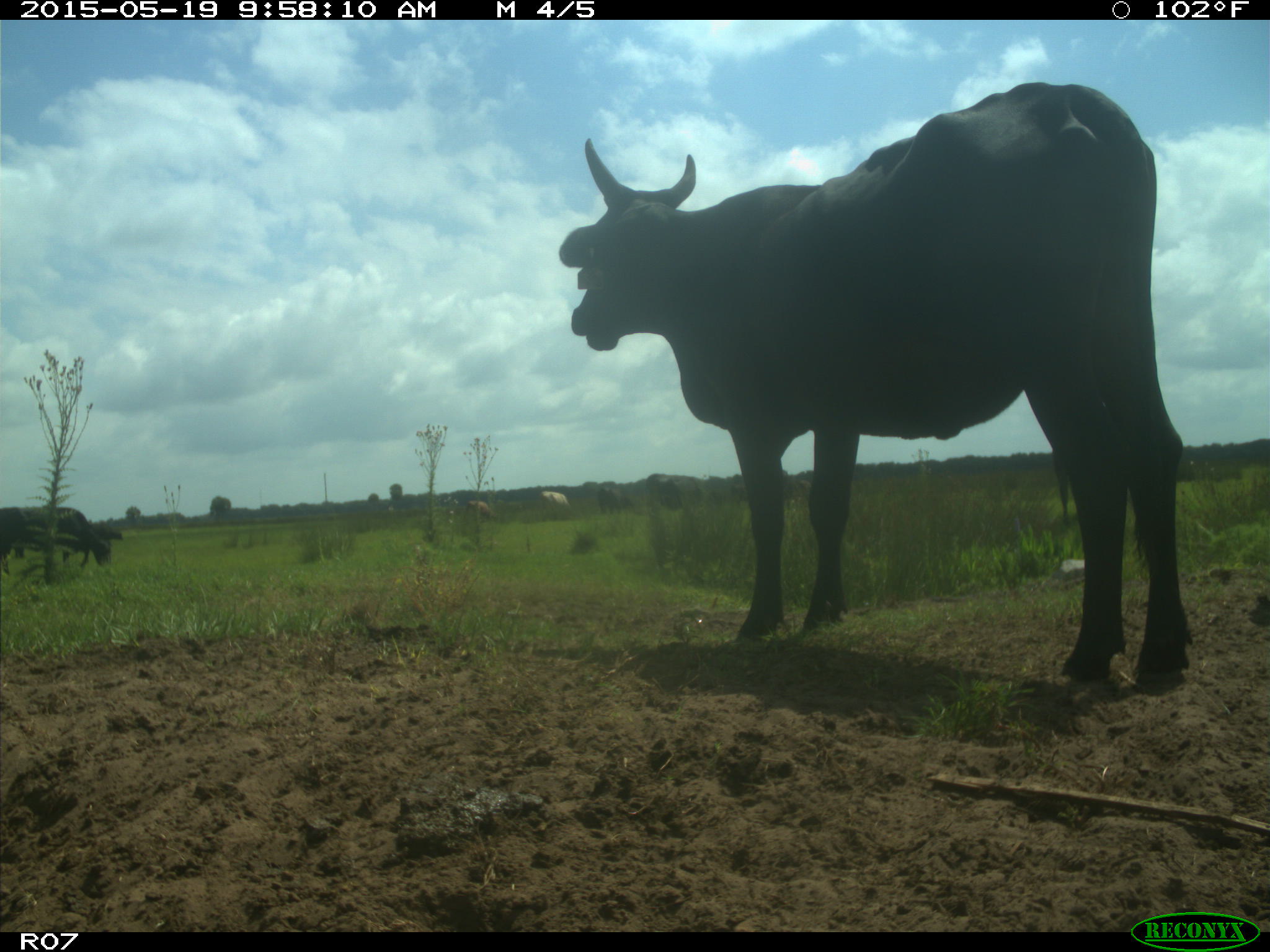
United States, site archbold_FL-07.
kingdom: Animalia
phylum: Chordata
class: Mammalia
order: Artiodactyla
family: Bovidae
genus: Bos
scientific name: Bos taurus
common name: domestic cow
Bos taurus (domestic cow).